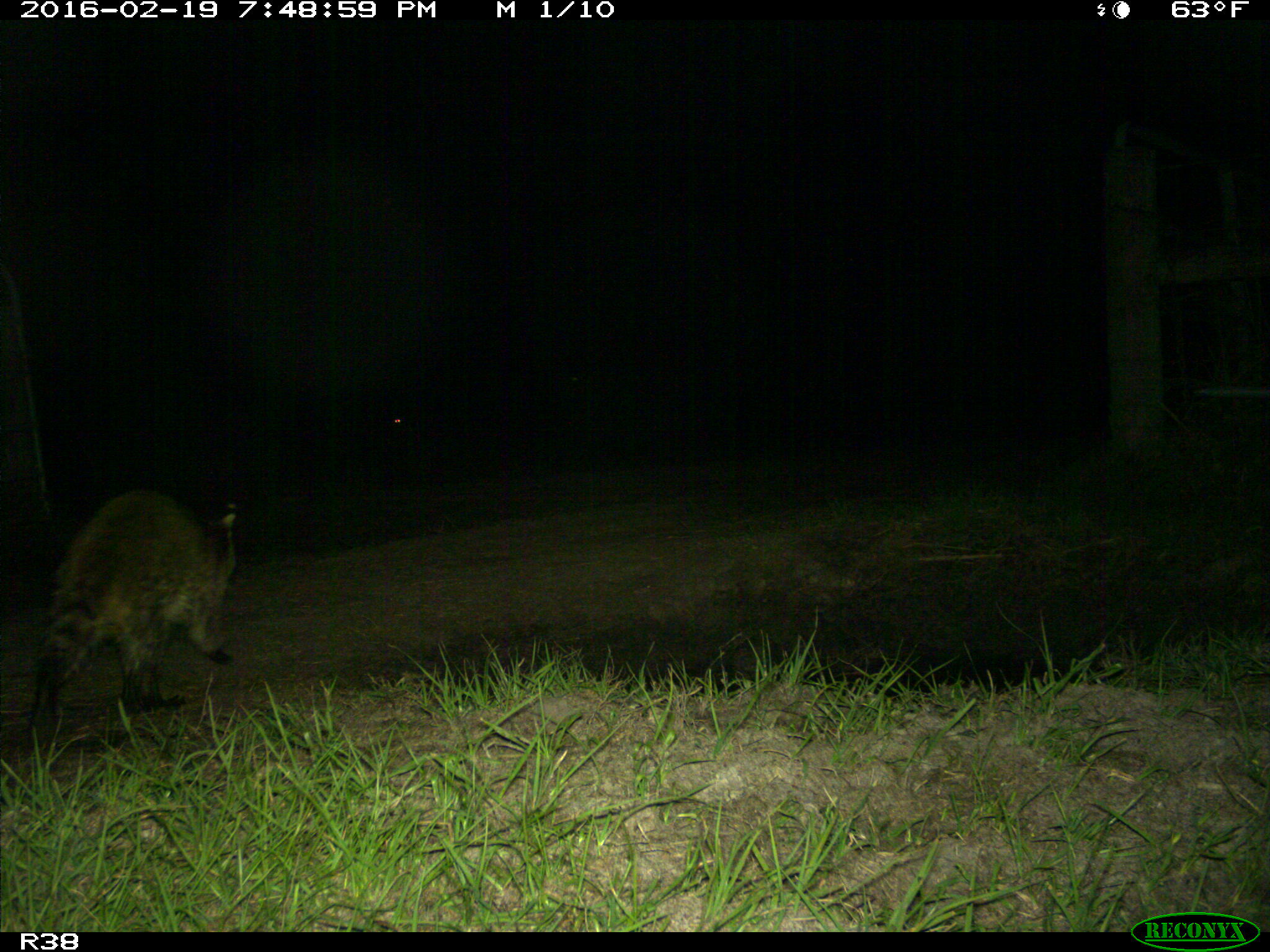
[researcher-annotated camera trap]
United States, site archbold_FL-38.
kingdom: Animalia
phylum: Chordata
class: Mammalia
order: Carnivora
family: Procyonidae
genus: Procyon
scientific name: Procyon lotor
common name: common raccoon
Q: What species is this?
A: Procyon lotor (common raccoon).